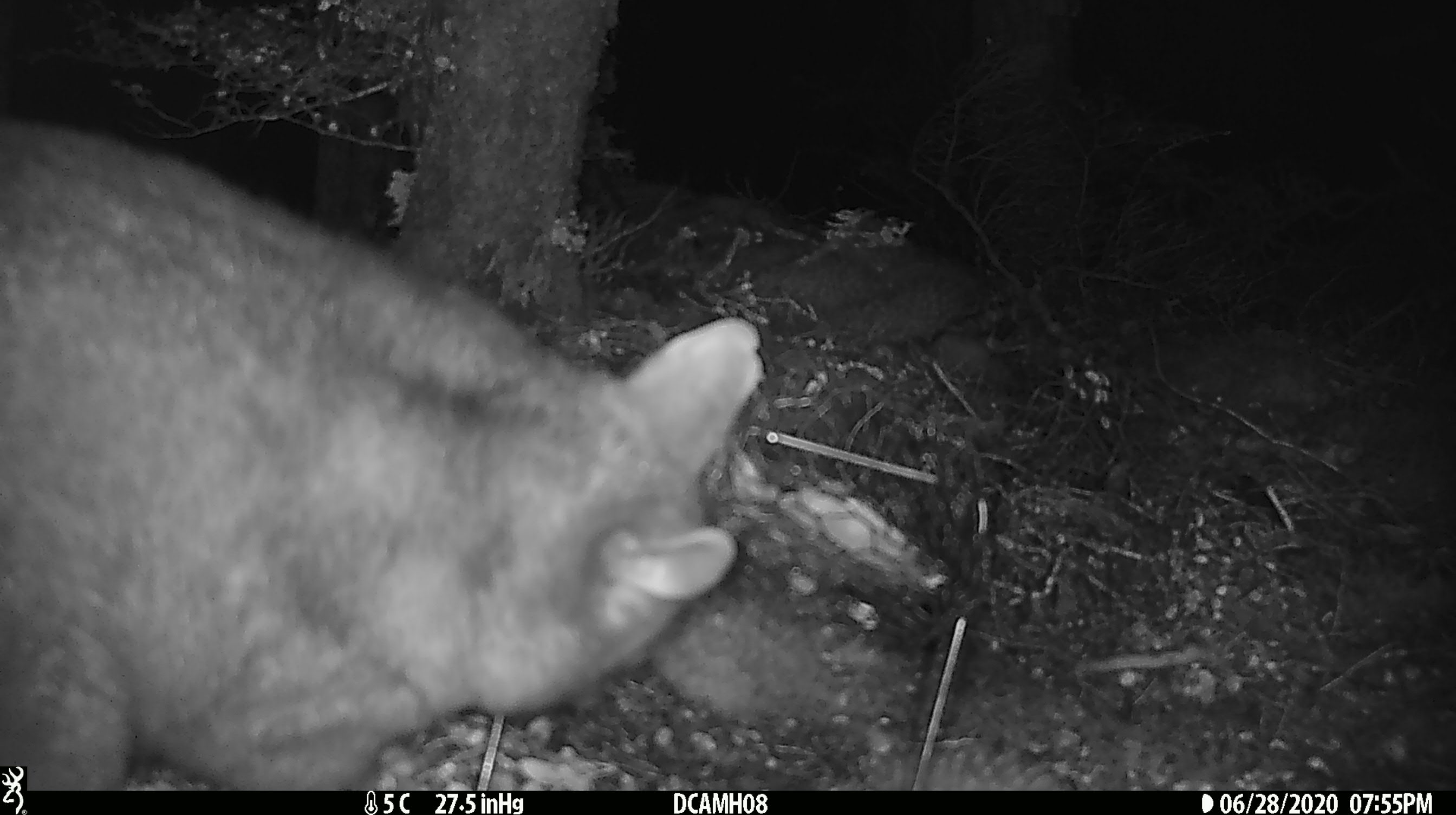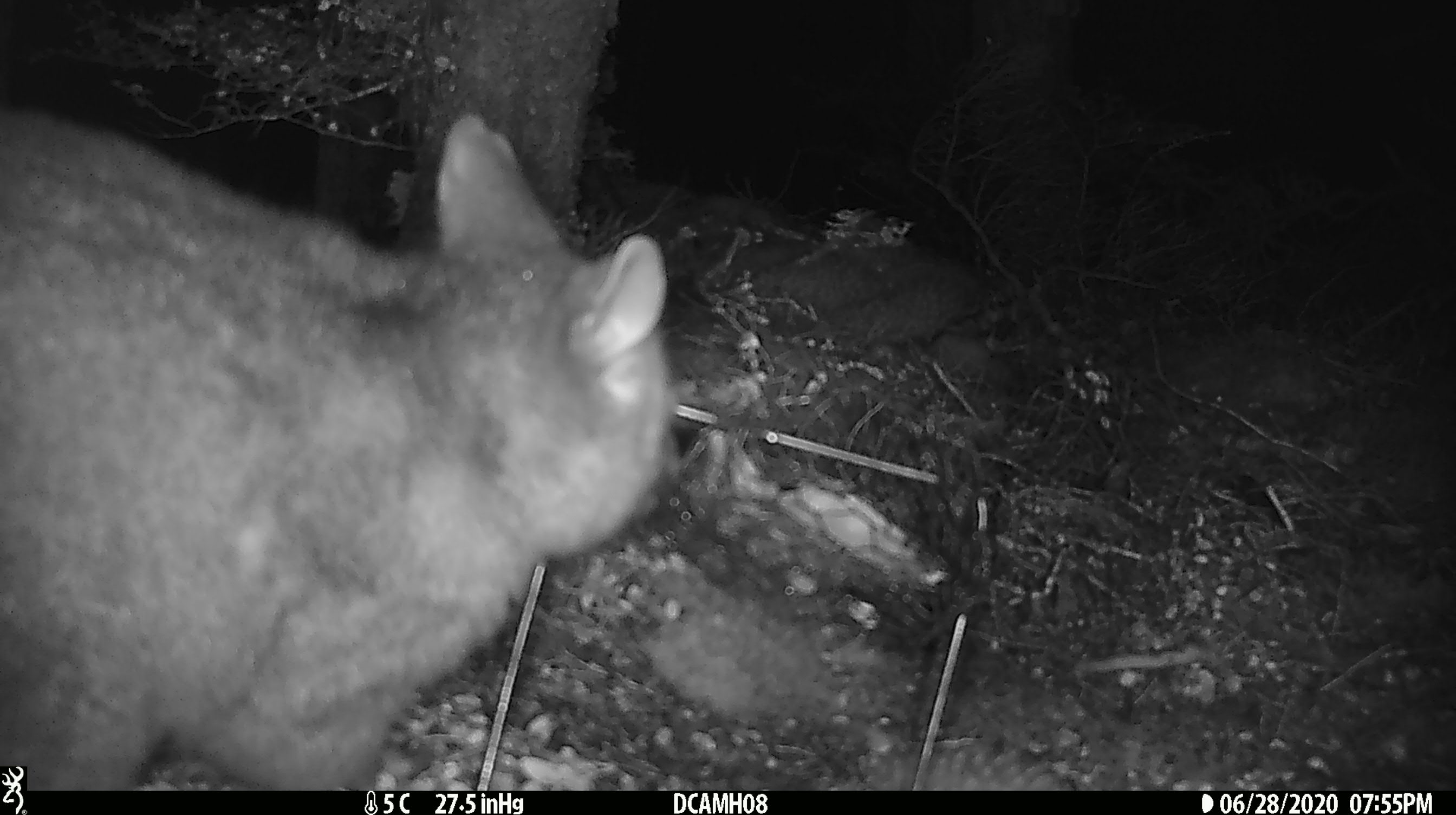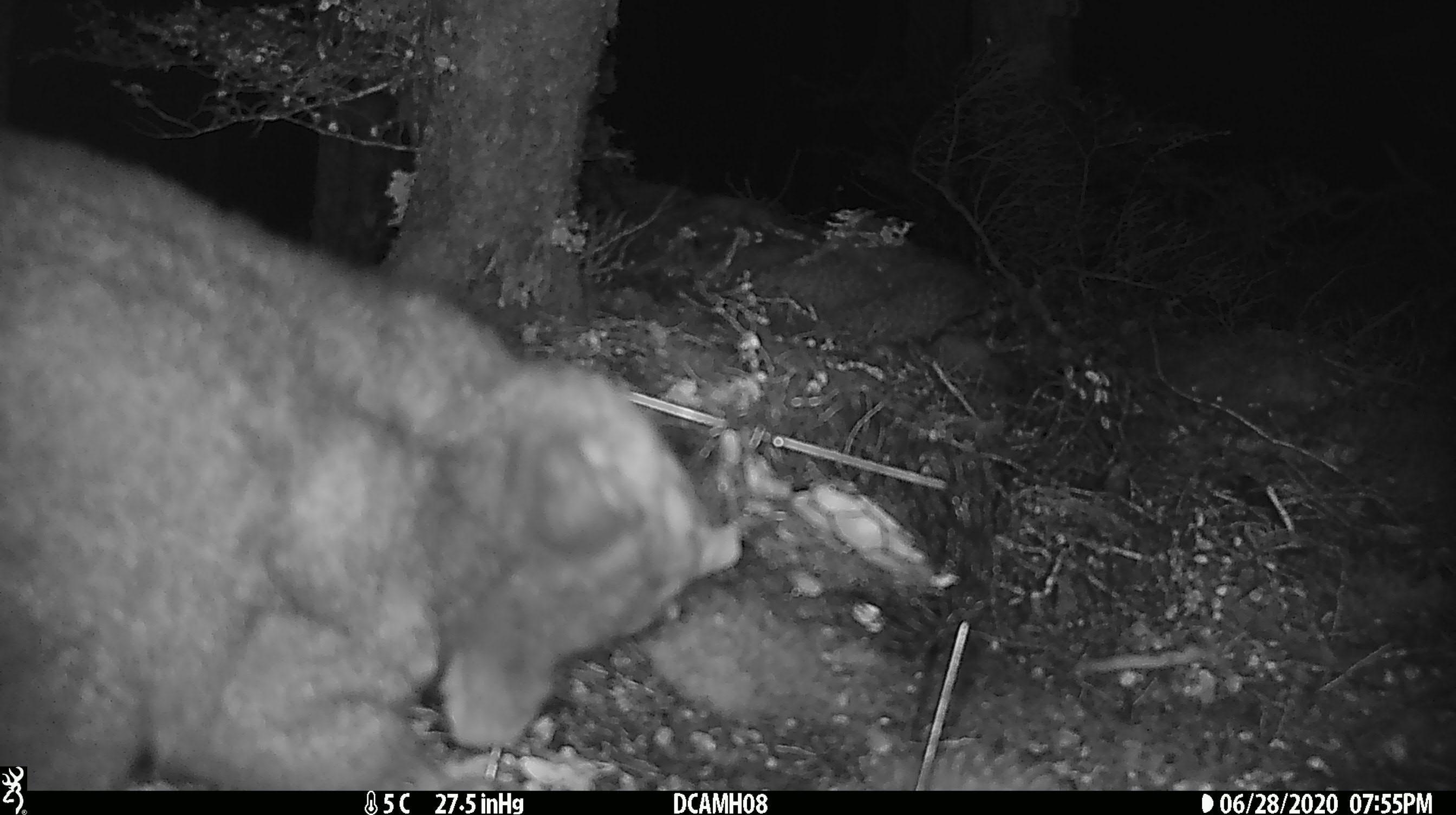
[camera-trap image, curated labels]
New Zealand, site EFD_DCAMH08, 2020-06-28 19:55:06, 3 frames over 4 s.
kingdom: Animalia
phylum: Chordata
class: Mammalia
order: Diprotodontia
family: Phalangeridae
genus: Trichosurus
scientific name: Trichosurus vulpecula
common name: common brushtail possum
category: possum